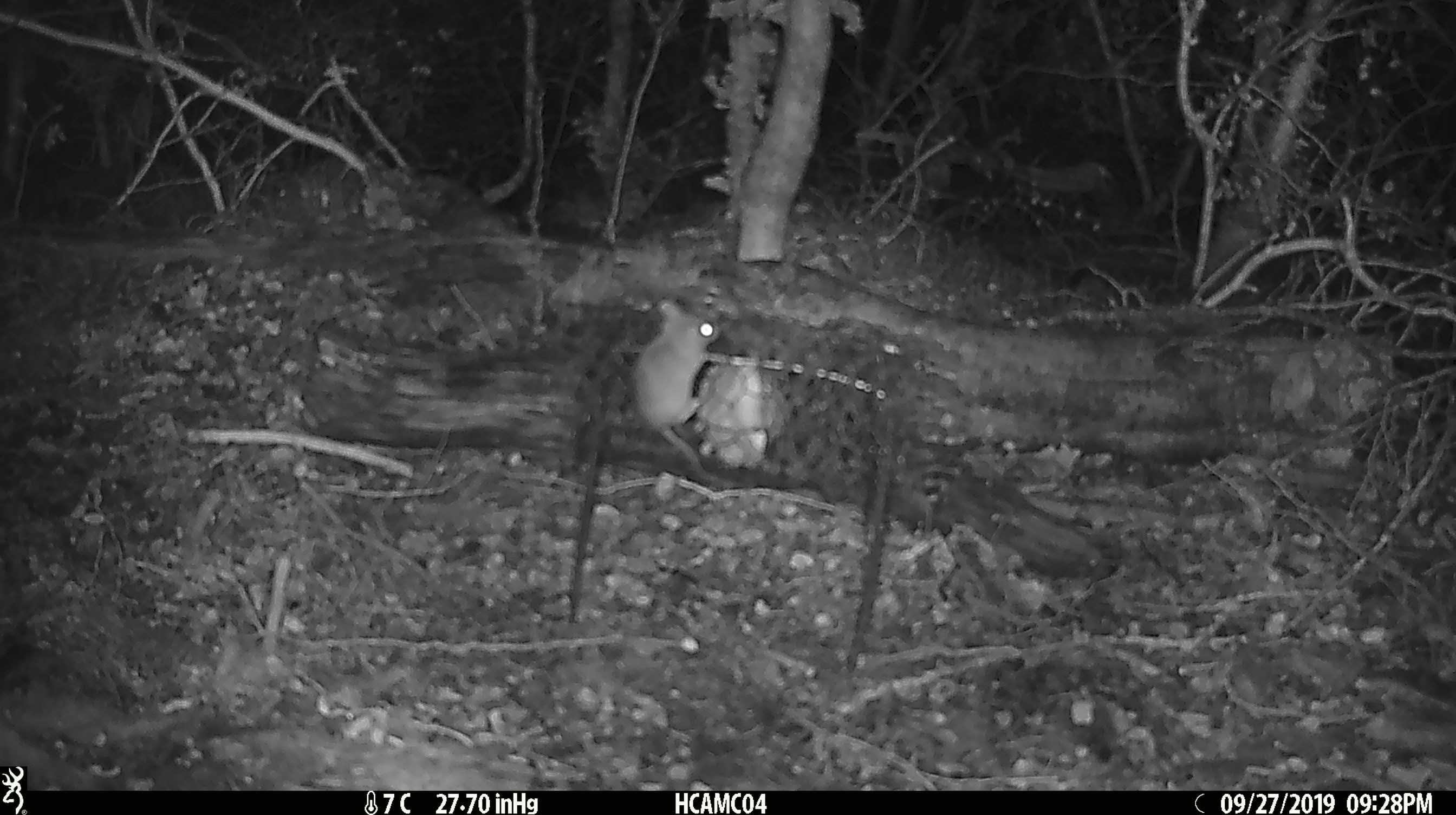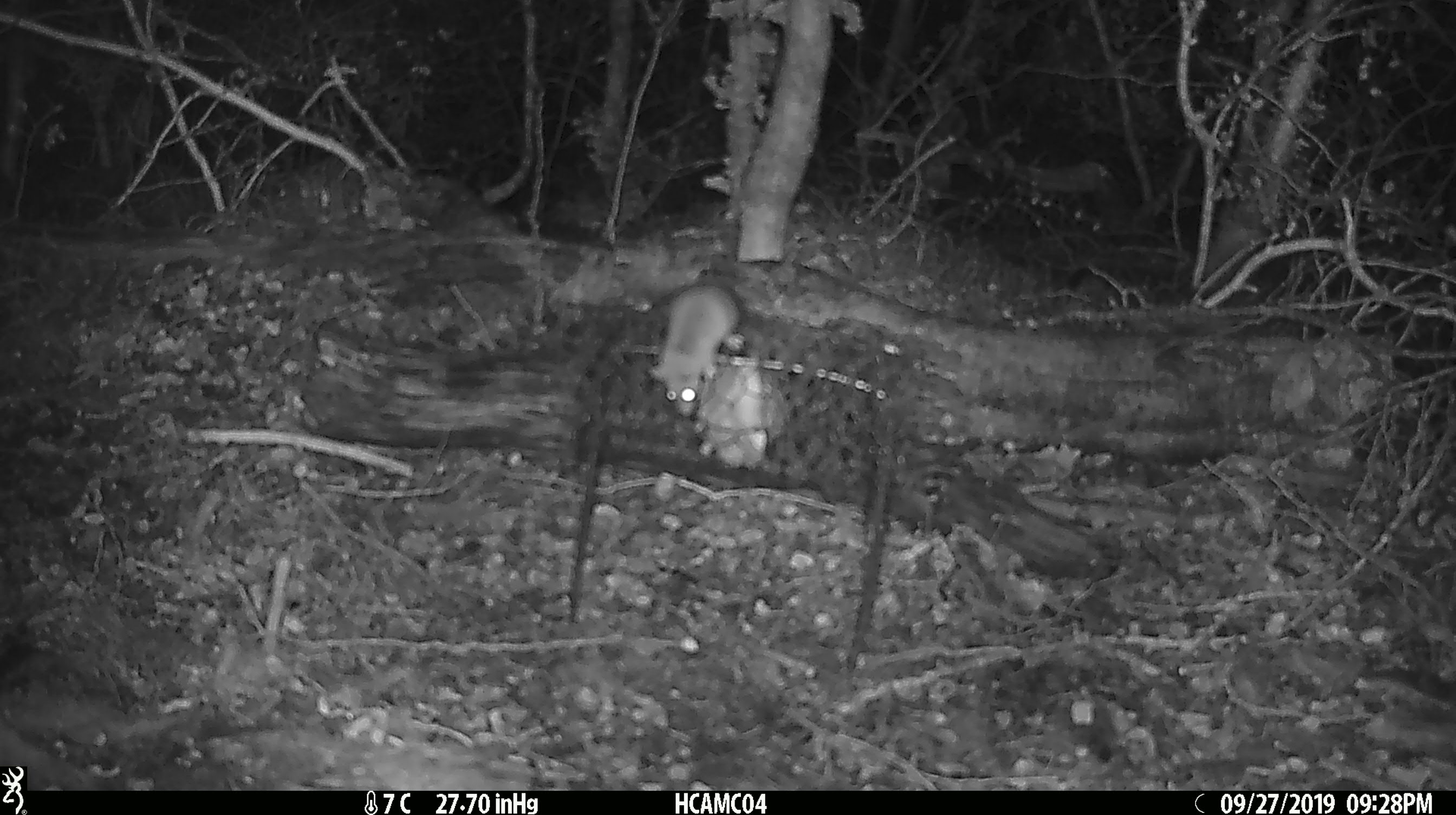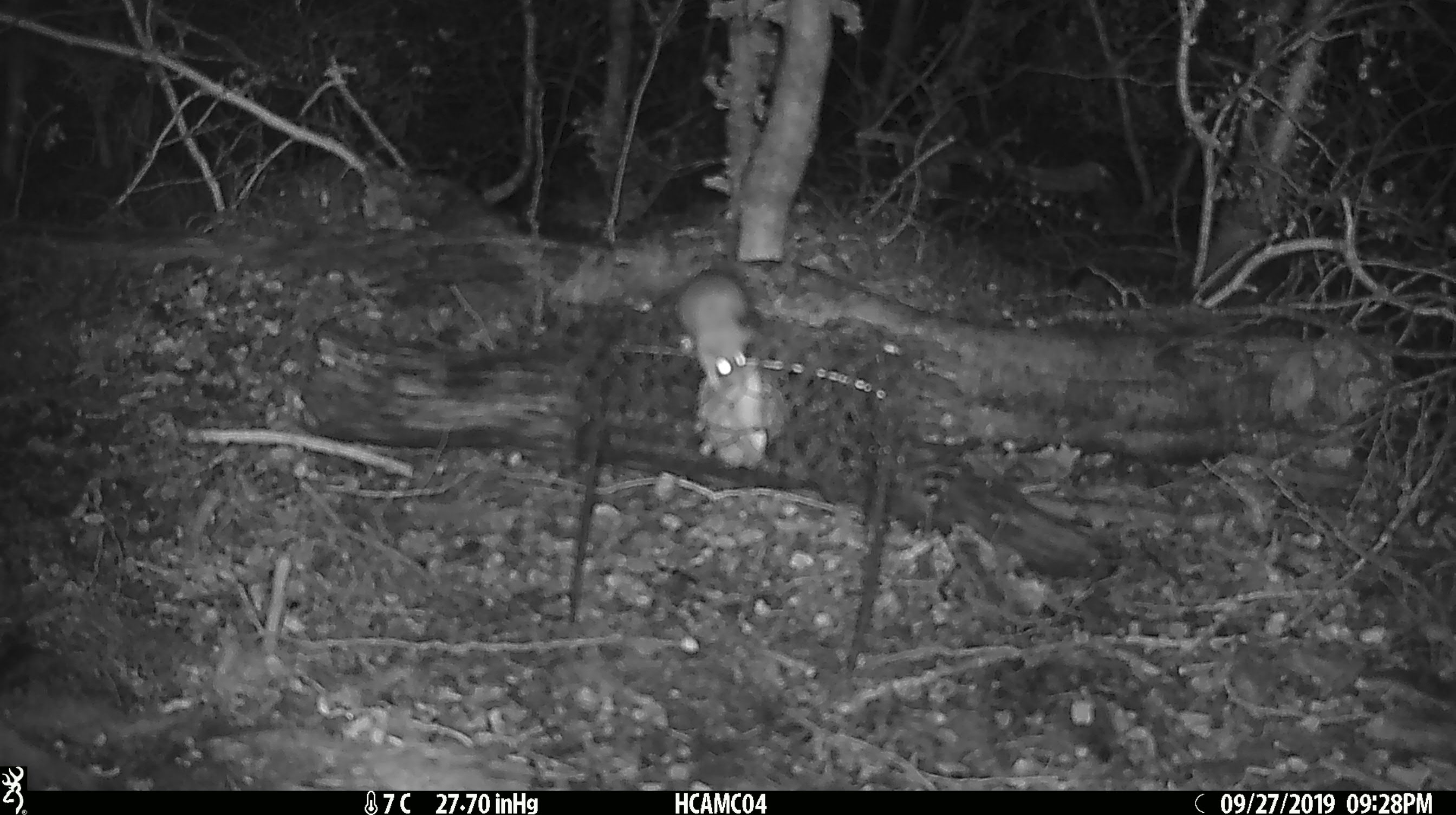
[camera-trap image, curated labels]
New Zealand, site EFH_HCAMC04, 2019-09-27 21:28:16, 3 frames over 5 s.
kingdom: Animalia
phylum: Chordata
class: Mammalia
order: Rodentia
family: Muridae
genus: Mus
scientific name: Mus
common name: mouse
Mouse (Mus).